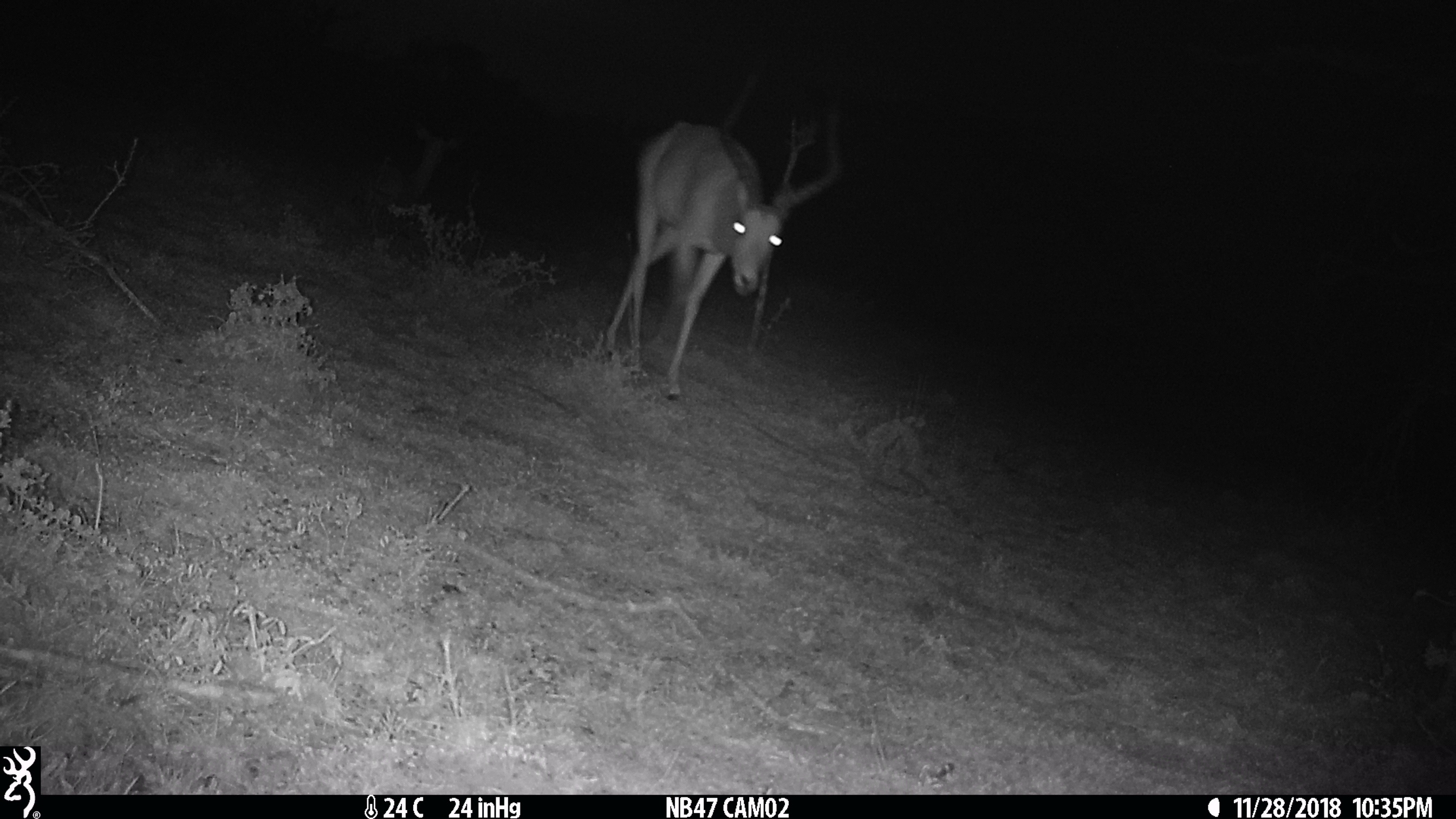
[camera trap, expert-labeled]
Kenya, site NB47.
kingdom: Animalia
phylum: Chordata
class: Mammalia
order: Artiodactyla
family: Bovidae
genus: Aepyceros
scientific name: Aepyceros melampus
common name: impala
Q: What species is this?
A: Impala (Aepyceros melampus).